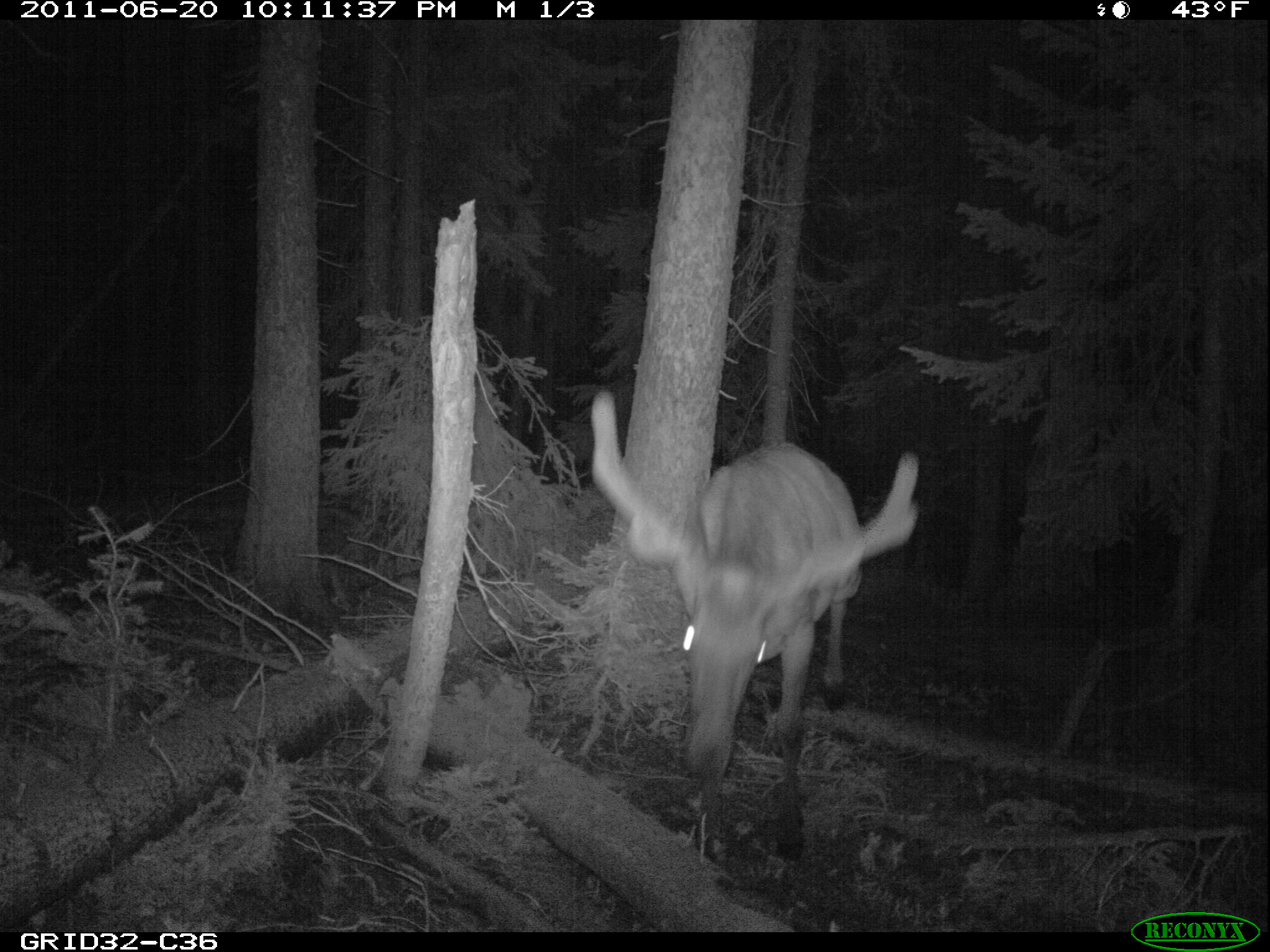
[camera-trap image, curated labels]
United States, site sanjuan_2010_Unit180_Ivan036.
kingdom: Animalia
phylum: Chordata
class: Mammalia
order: Artiodactyla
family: Cervidae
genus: Cervus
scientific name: Cervus elaphus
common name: red deer